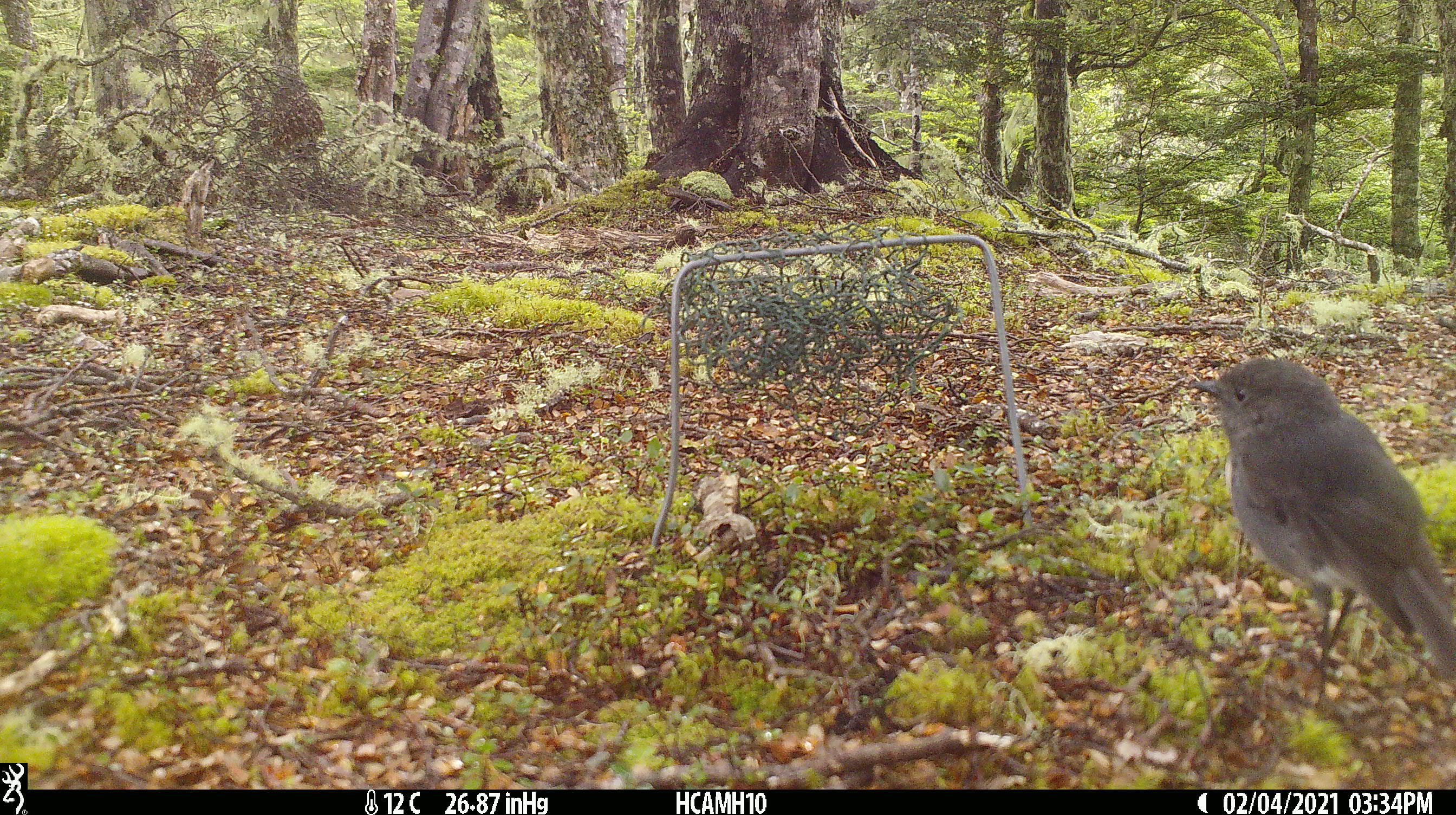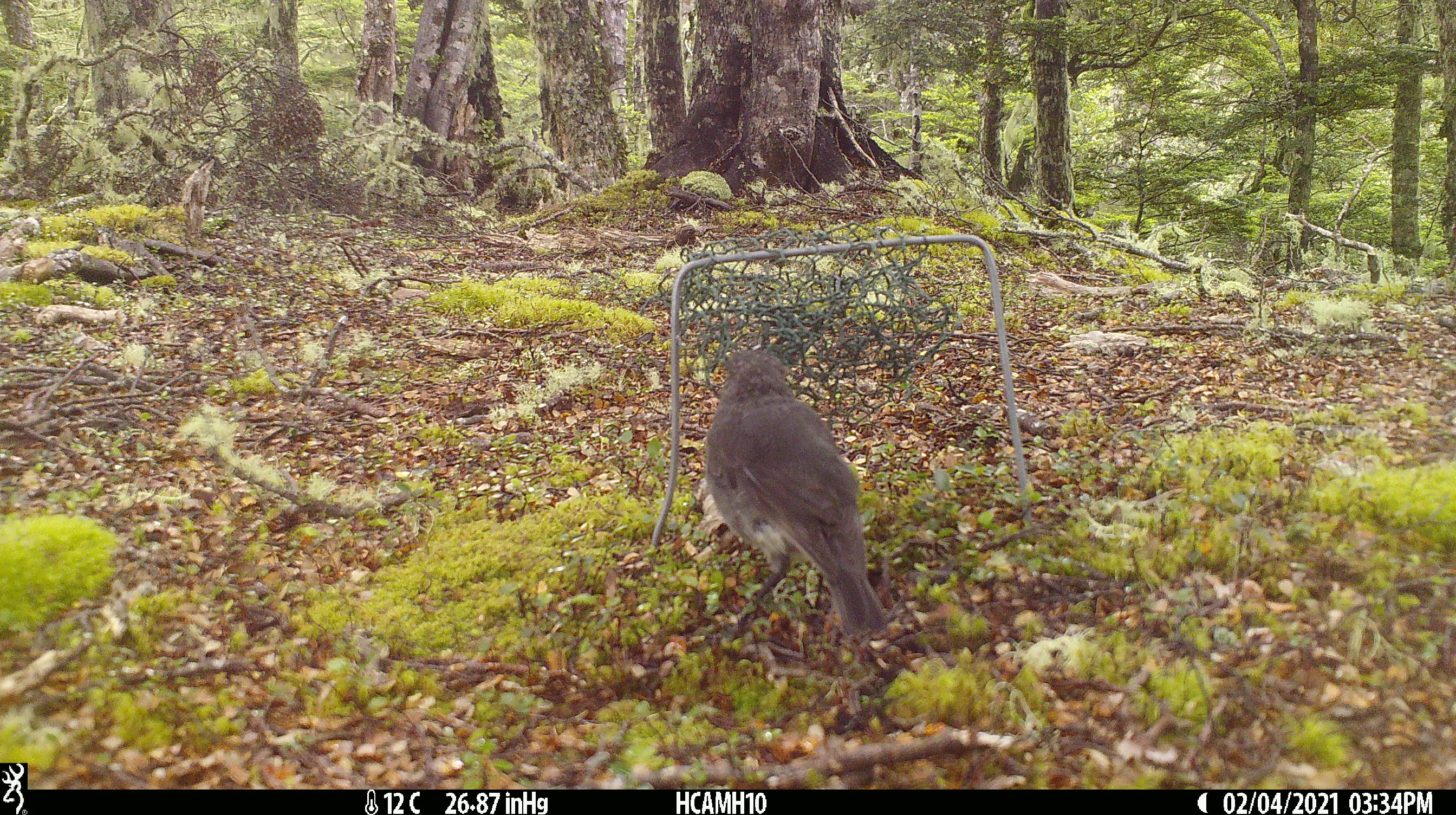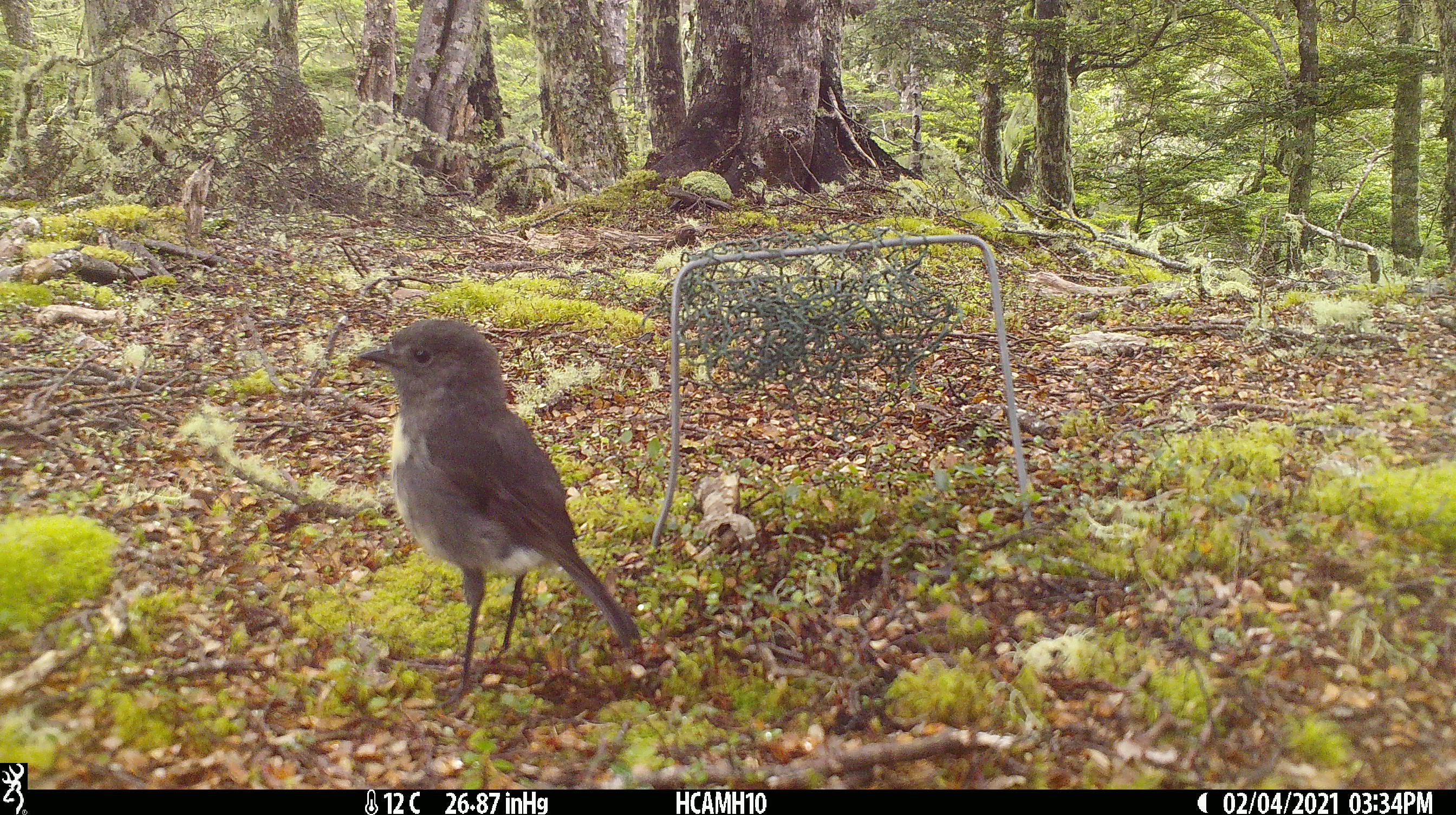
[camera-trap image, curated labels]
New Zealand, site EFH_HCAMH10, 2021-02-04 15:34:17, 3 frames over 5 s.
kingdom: Animalia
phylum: Chordata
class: Aves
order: Passeriformes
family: Petroicidae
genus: Petroica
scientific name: Petroica australis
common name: new zealand robin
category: robin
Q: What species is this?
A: Robin (new zealand robin) (Petroica australis).